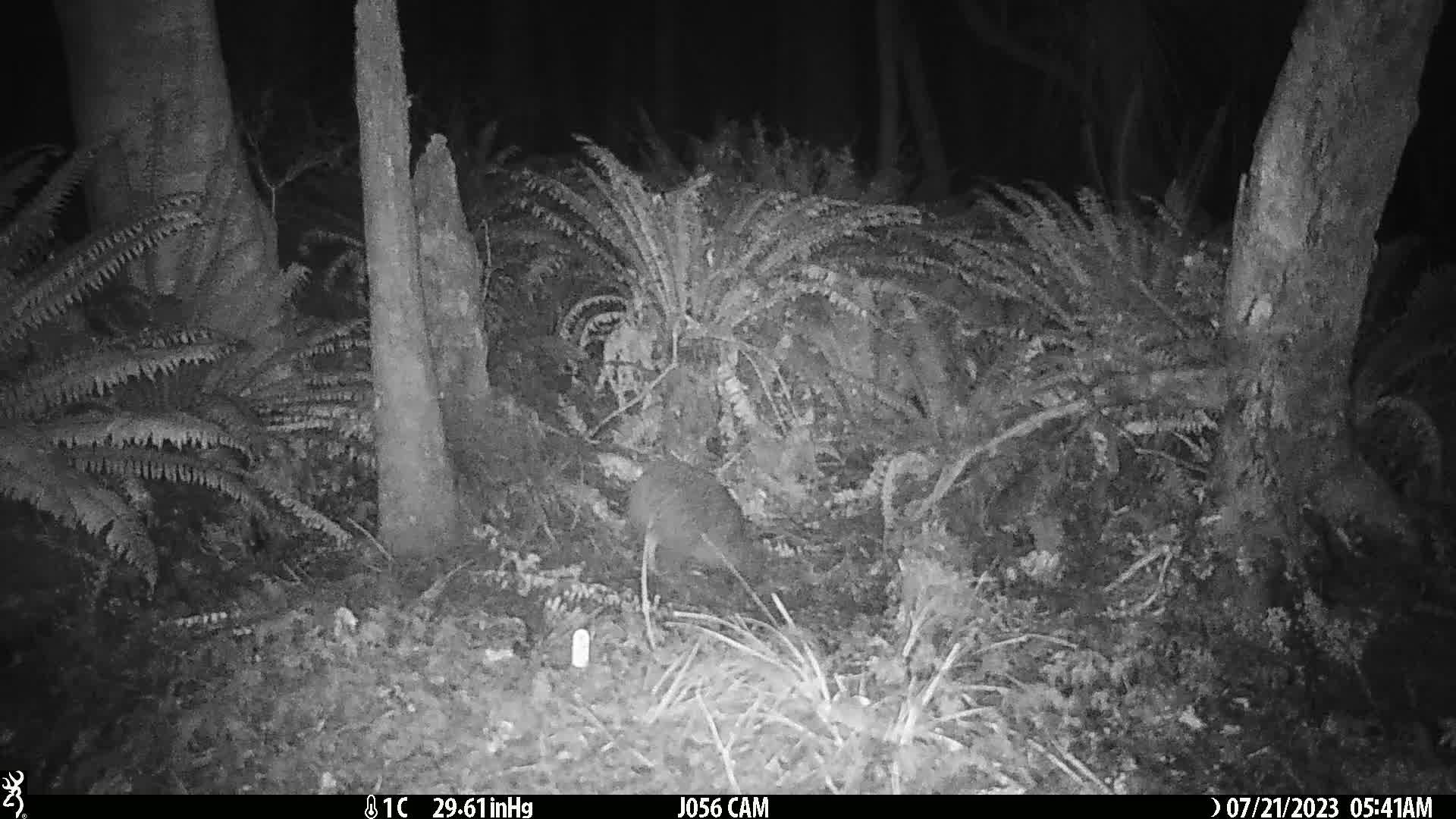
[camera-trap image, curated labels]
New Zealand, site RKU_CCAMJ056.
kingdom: Animalia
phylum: Chordata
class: Aves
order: Apterygiformes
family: Apterygidae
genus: Apteryx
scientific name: Apteryx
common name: kiwi